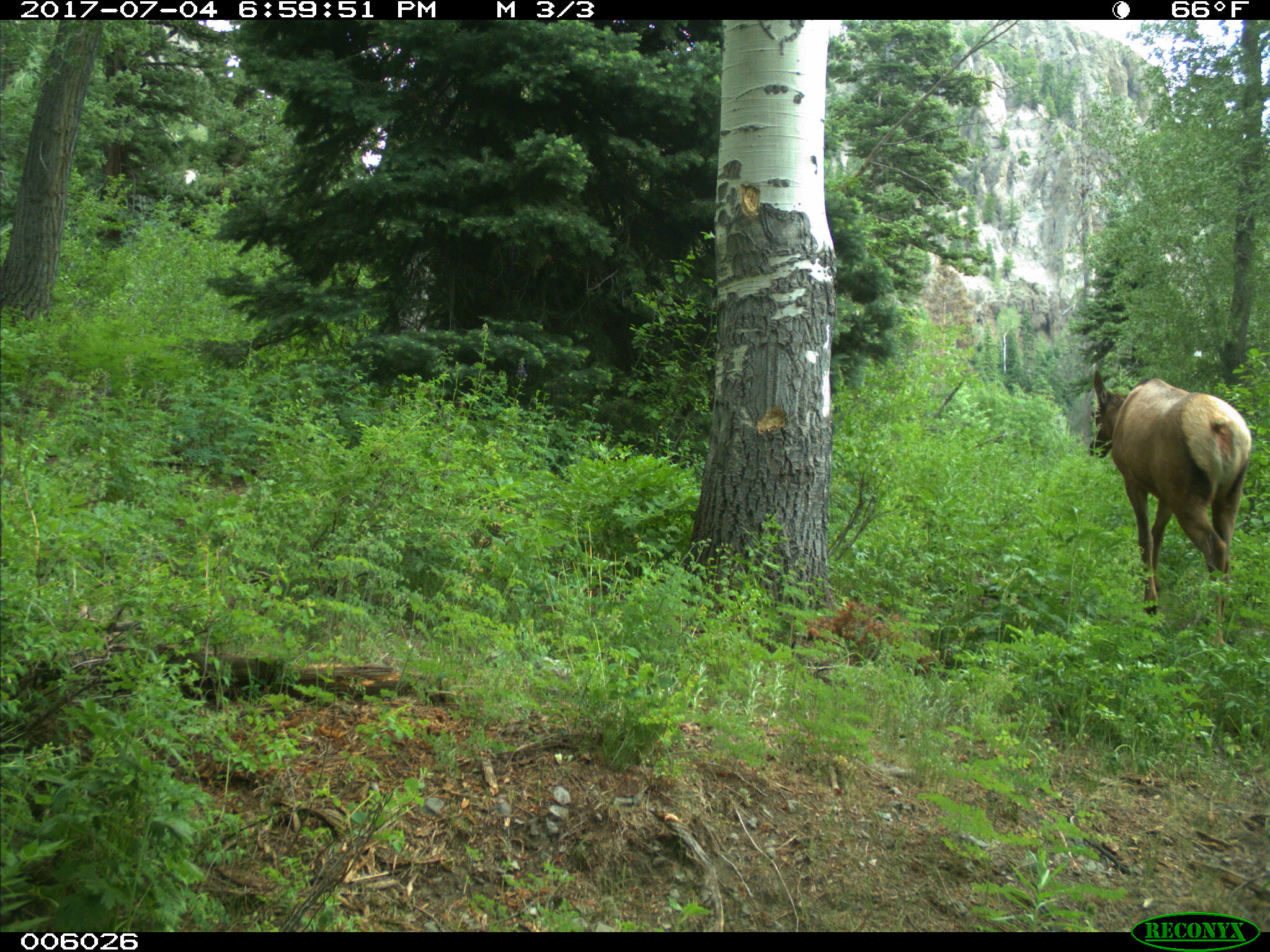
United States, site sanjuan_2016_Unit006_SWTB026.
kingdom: Animalia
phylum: Chordata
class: Mammalia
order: Artiodactyla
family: Cervidae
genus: Cervus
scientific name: Cervus elaphus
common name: red deer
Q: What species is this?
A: Cervus elaphus (red deer).